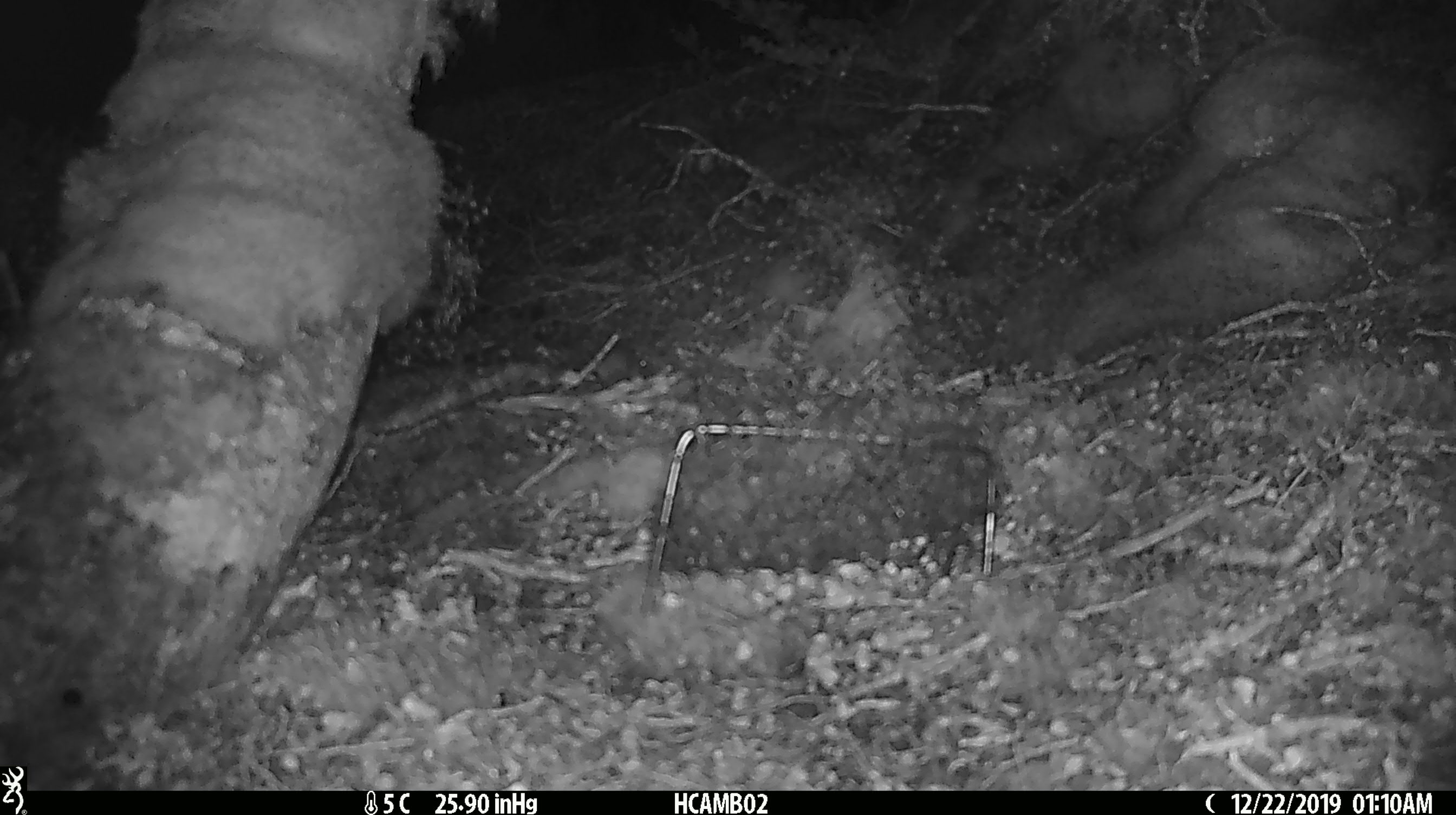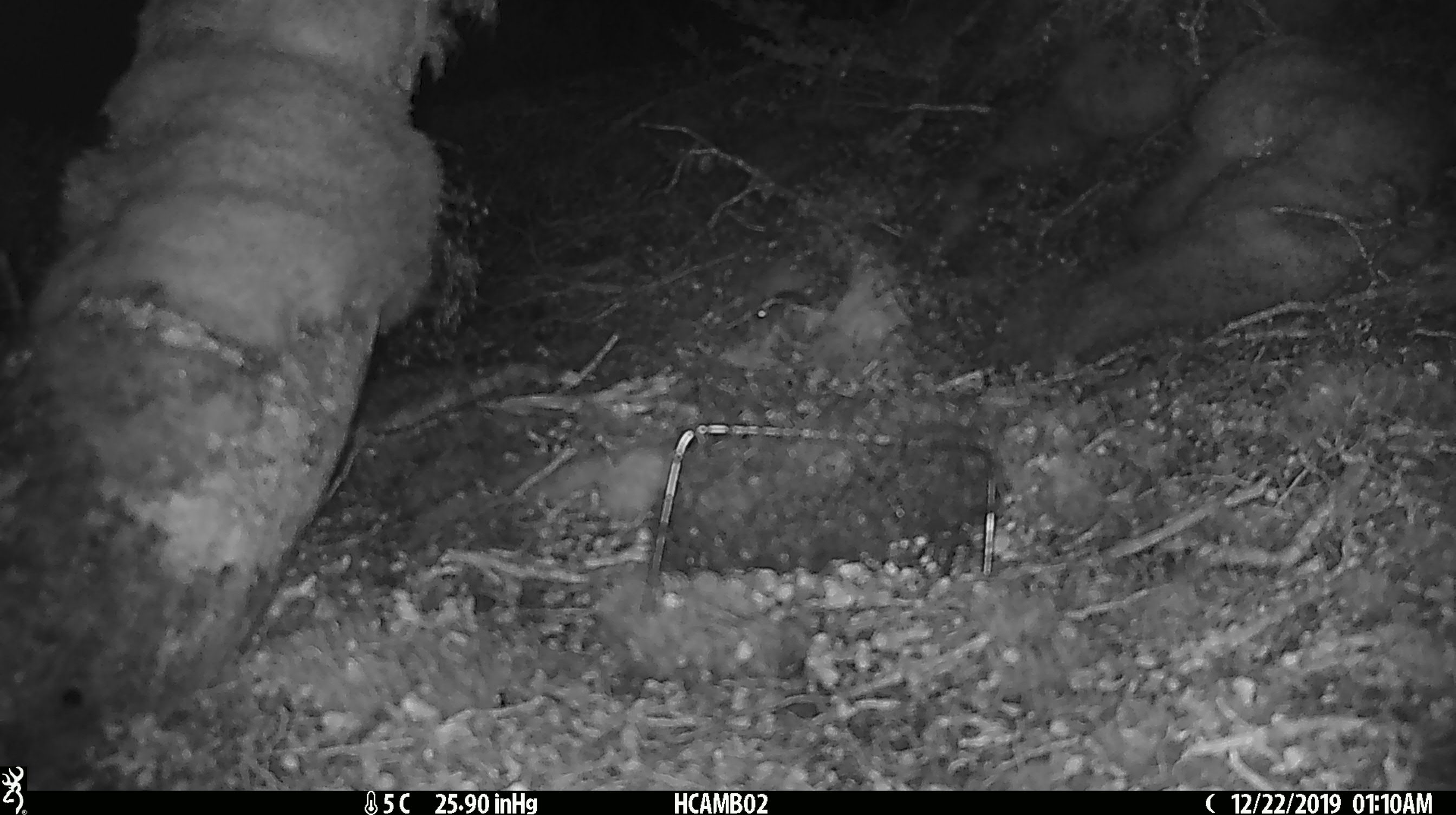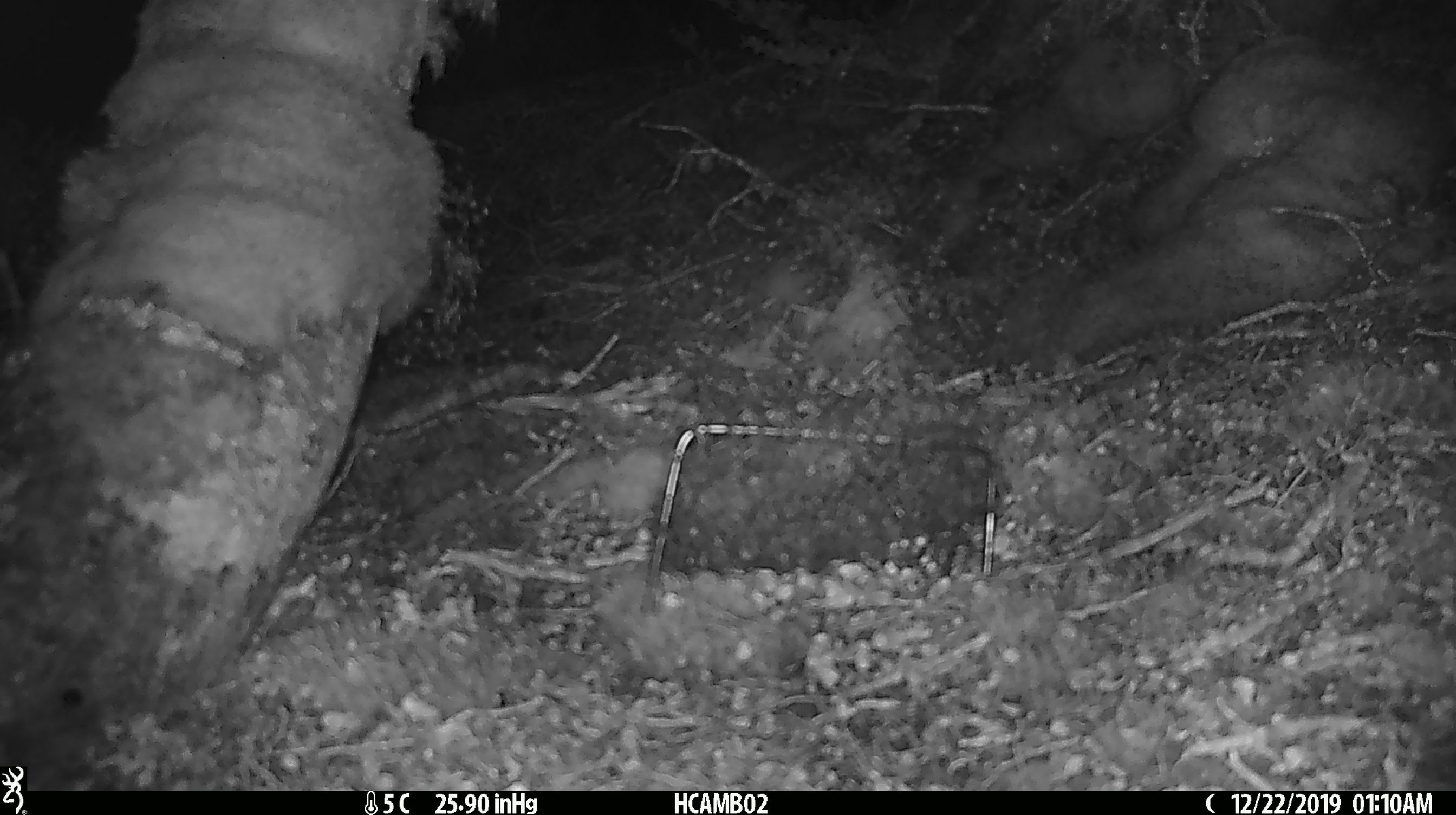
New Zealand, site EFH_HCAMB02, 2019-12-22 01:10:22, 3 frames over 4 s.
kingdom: Animalia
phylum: Chordata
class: Mammalia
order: Rodentia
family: Muridae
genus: Mus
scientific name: Mus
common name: mouse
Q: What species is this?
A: Mouse (Mus).